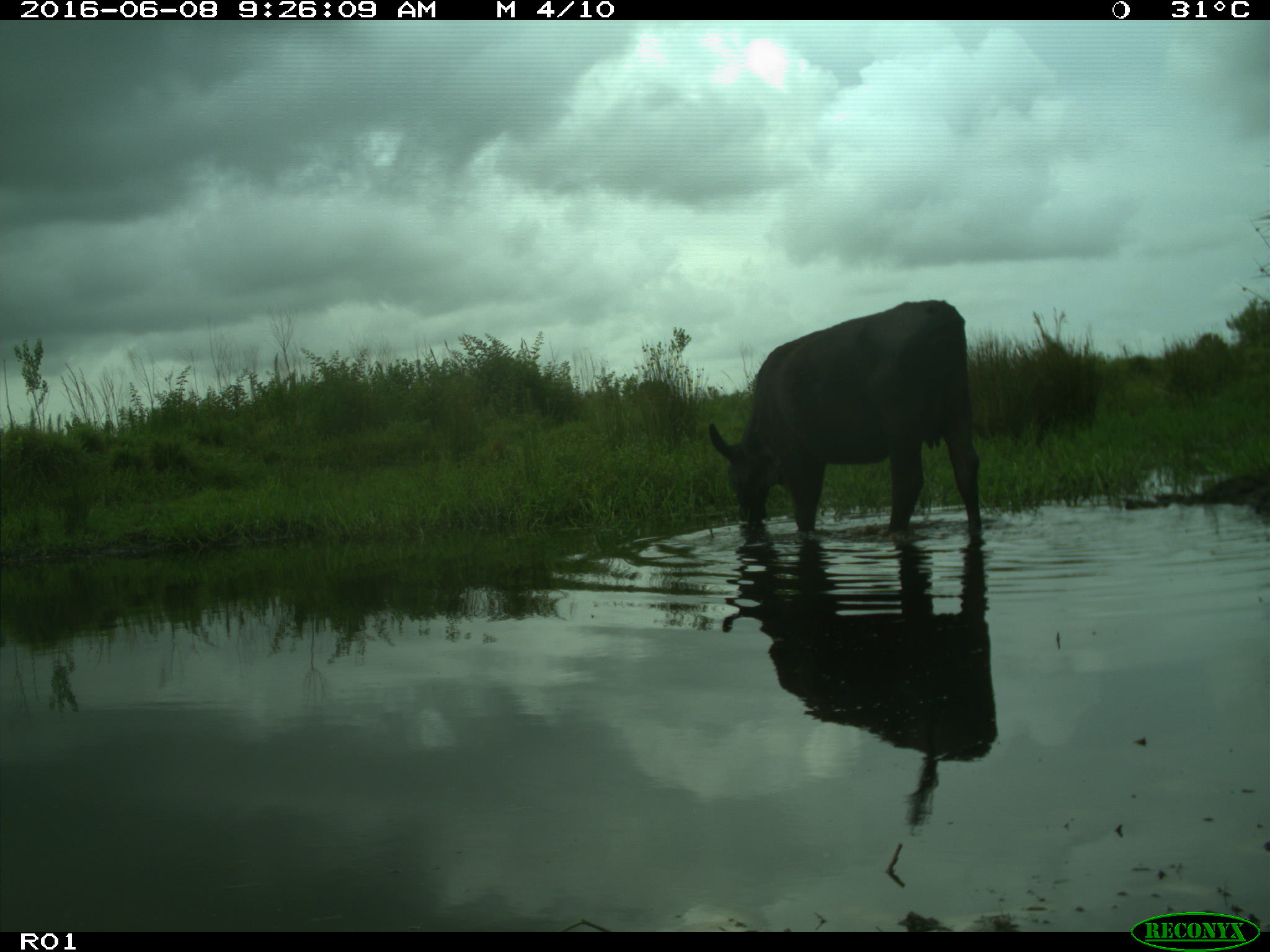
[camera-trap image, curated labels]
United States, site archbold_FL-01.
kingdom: Animalia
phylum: Chordata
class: Mammalia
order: Artiodactyla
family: Bovidae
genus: Bos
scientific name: Bos taurus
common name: domestic cow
Bos taurus (domestic cow).